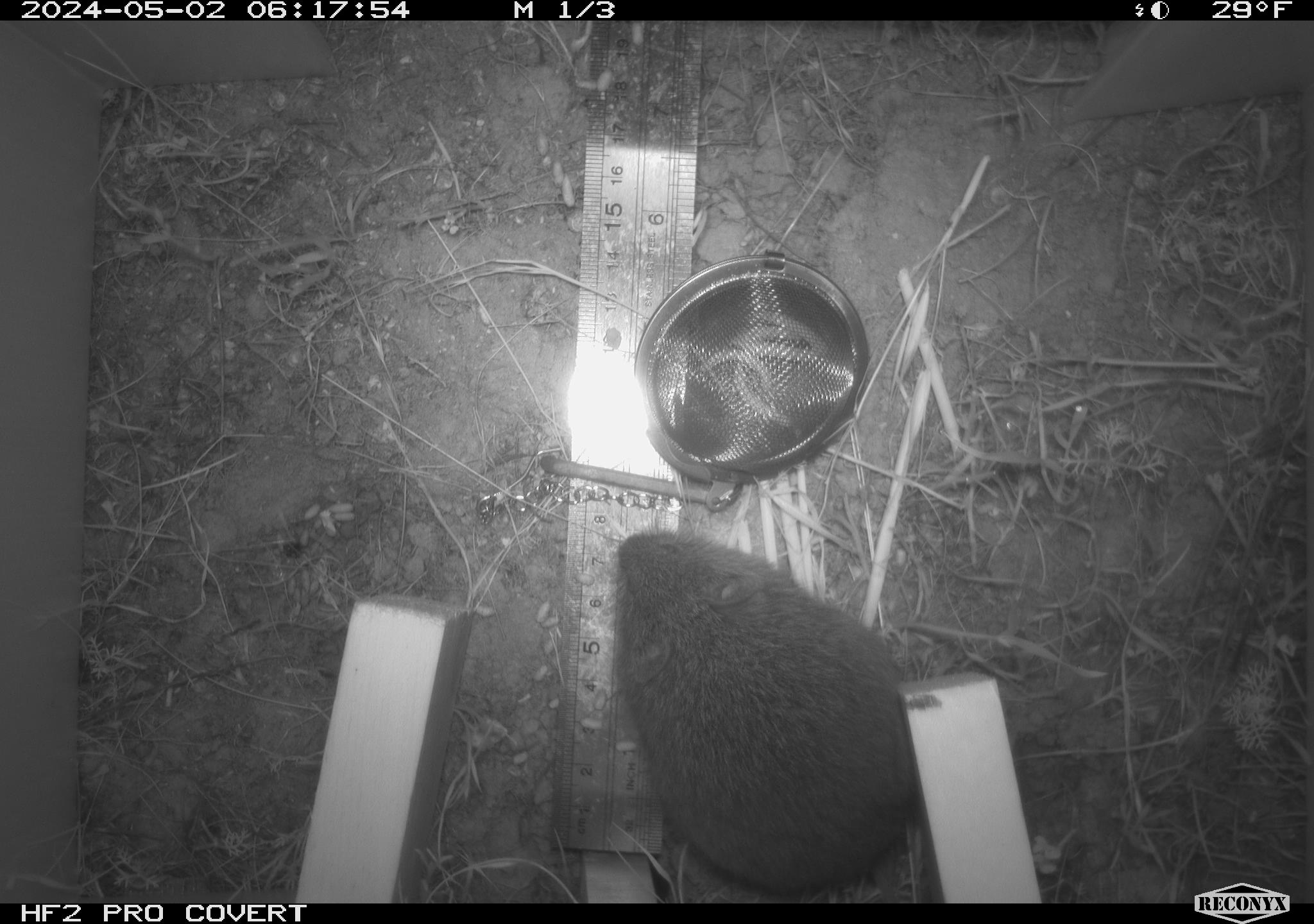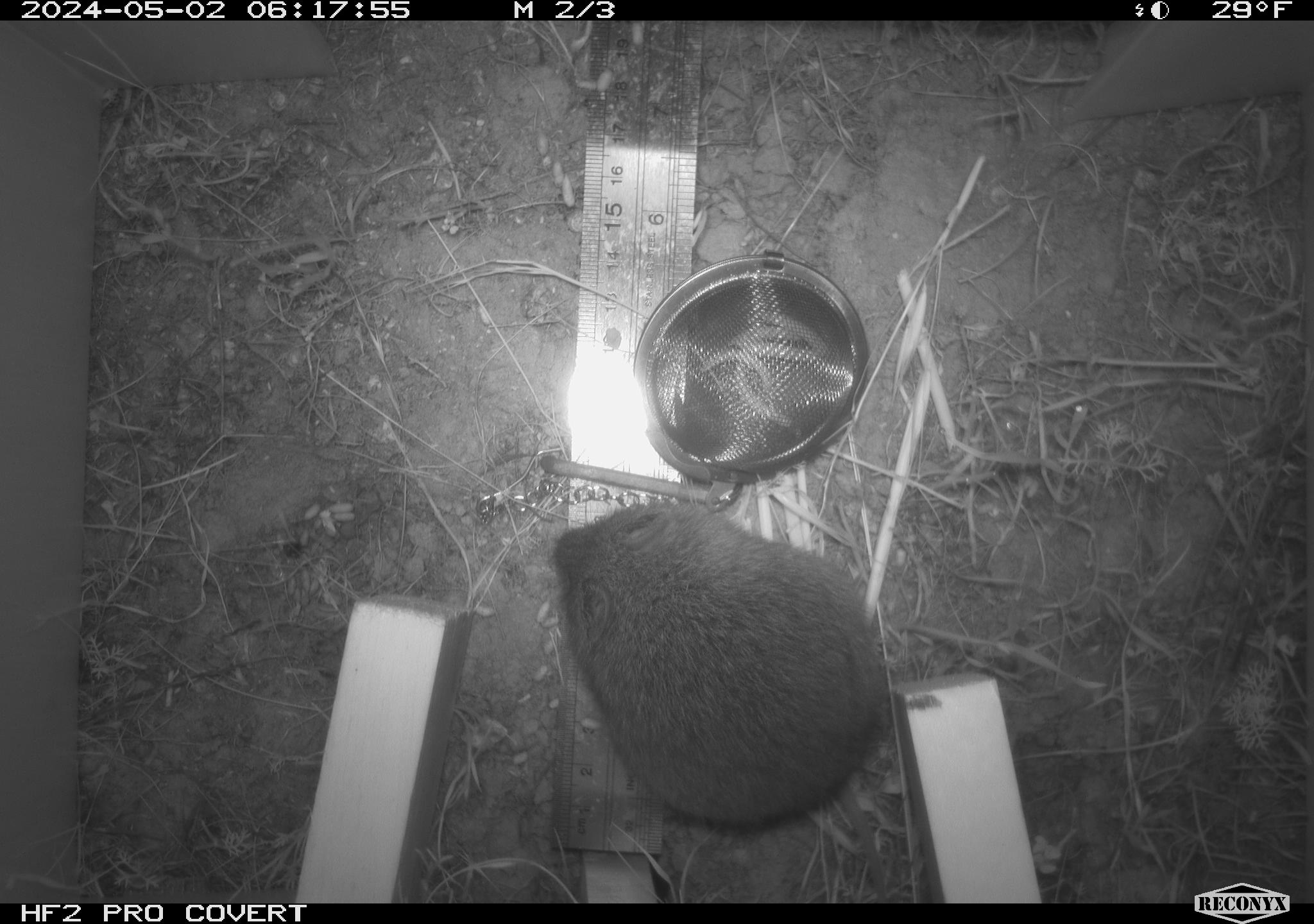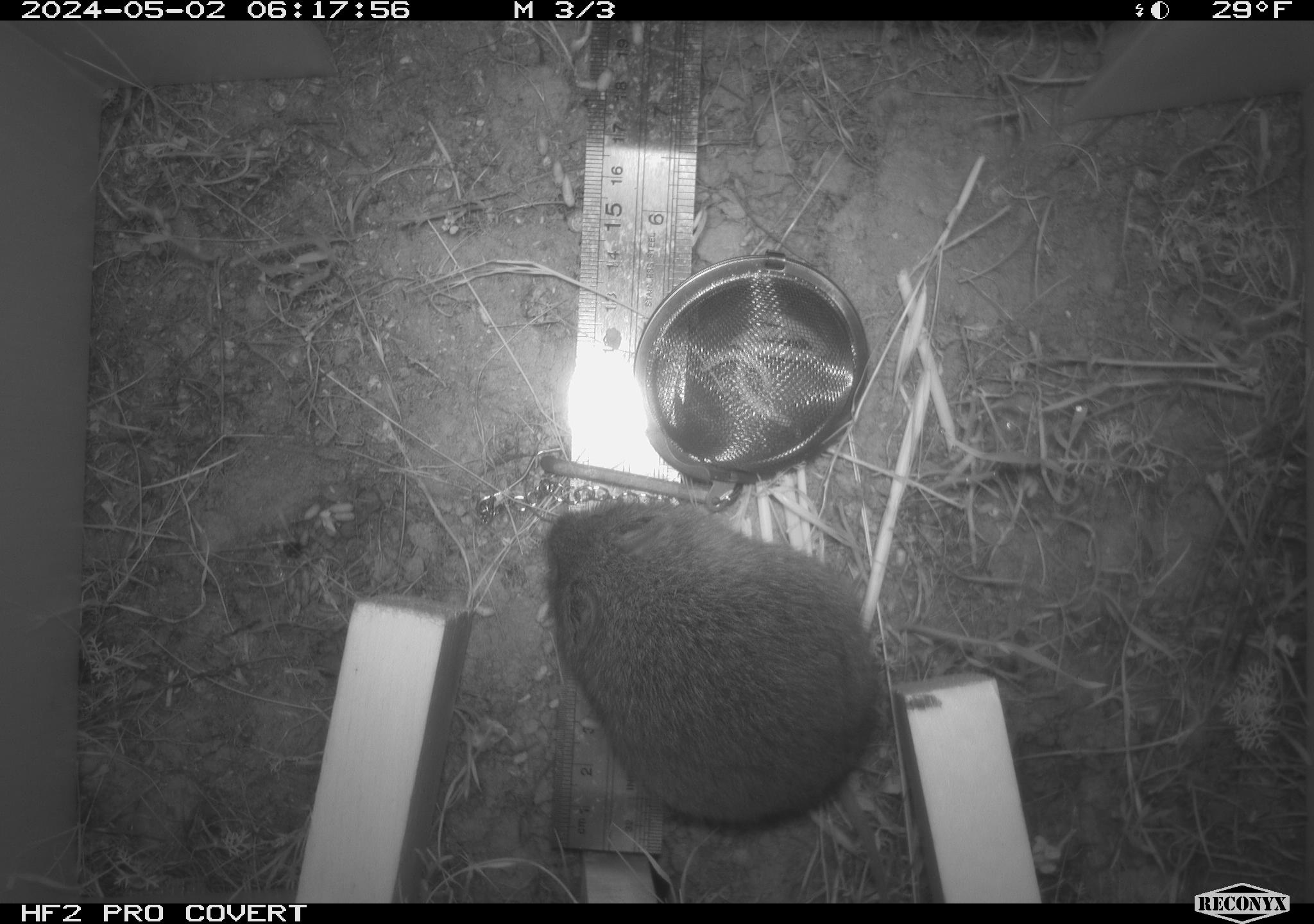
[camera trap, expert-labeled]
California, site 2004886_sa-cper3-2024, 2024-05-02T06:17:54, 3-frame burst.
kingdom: Animalia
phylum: Chordata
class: Mammalia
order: Rodentia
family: Cricetidae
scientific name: Arvicolinae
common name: voles, lemmings, and muskrats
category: arvicolinae subfamily